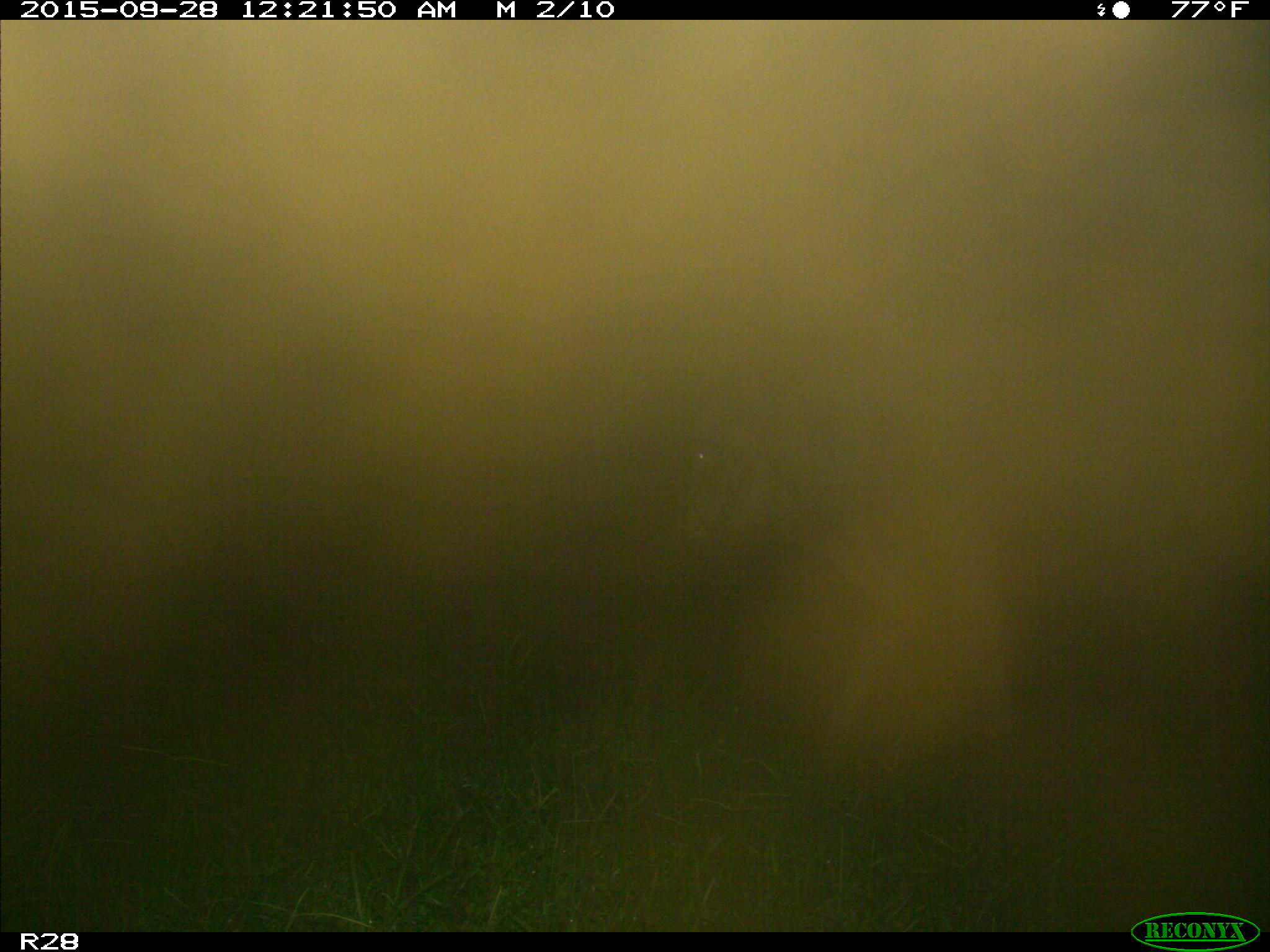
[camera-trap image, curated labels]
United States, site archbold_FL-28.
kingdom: Animalia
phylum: Chordata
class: Mammalia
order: Artiodactyla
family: Bovidae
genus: Bos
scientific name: Bos taurus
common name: domestic cow